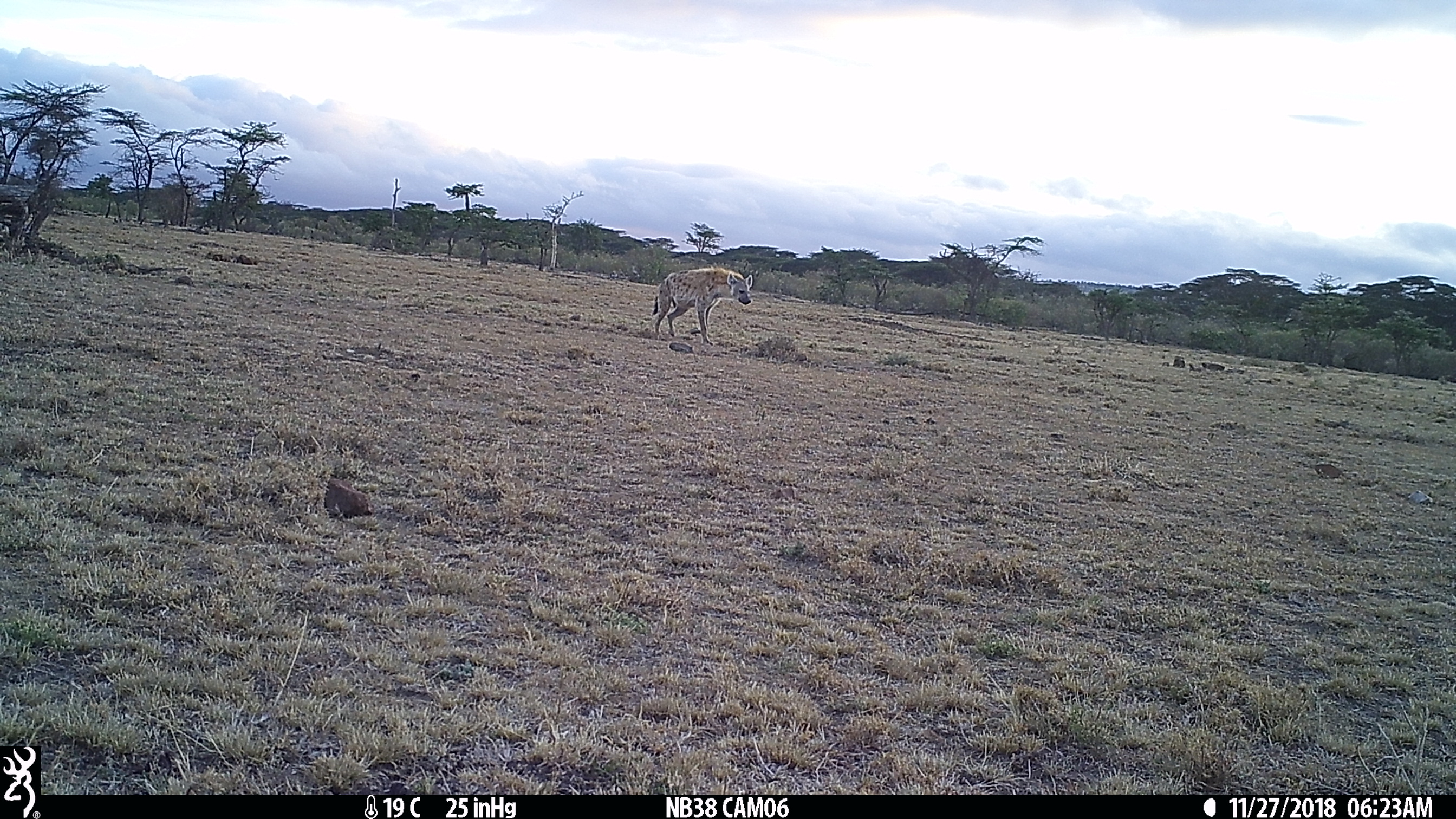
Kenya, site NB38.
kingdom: Animalia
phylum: Chordata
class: Mammalia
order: Carnivora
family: Hyaenidae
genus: Crocuta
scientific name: Crocuta crocuta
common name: spotted hyena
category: hyena spotted